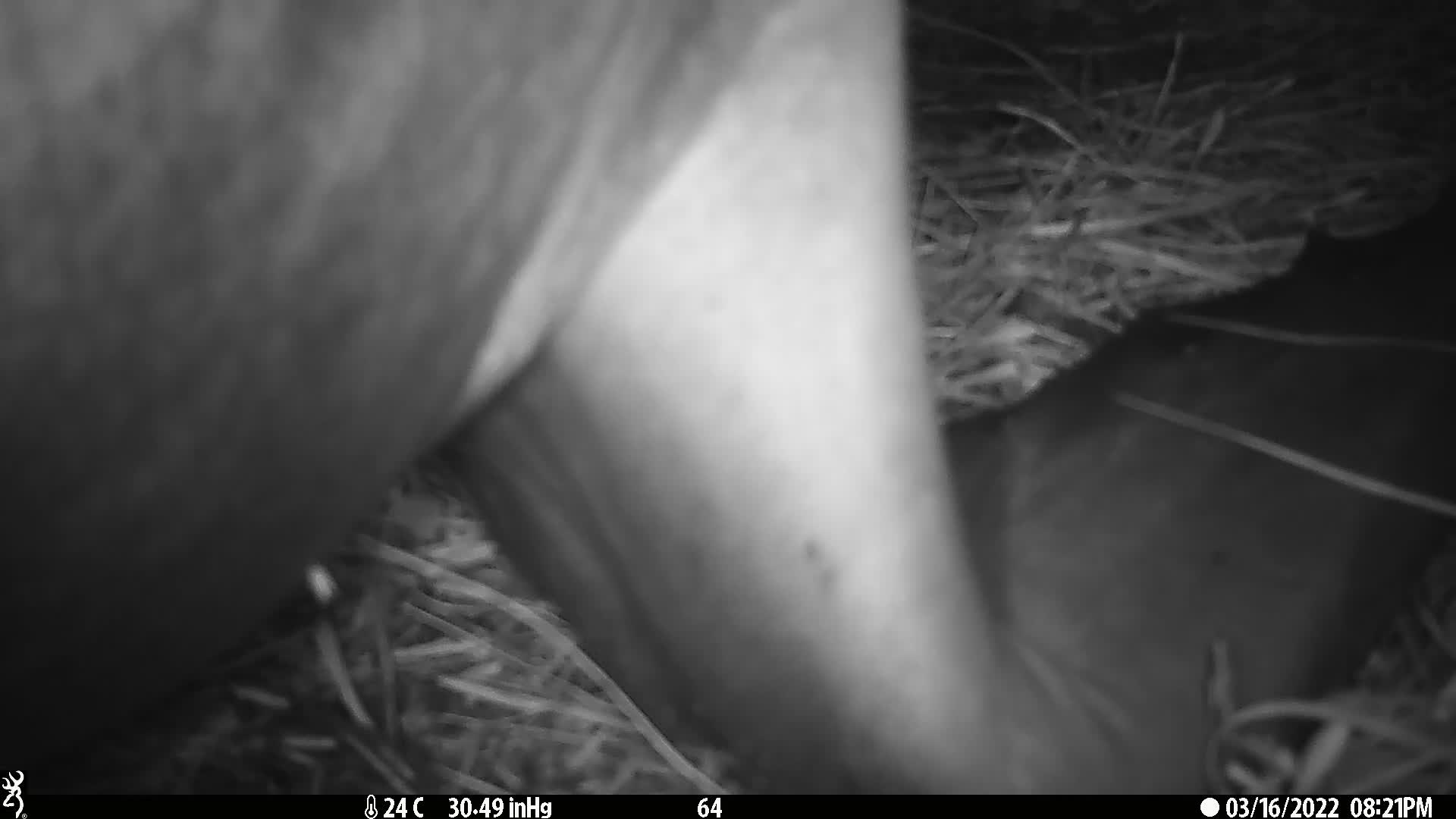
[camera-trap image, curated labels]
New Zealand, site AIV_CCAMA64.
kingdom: Animalia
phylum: Chordata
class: Mammalia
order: Carnivora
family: Otariidae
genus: Phocarctos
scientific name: Phocarctos hookeri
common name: new zealand sea lion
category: sealion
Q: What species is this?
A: Sealion (new zealand sea lion) (Phocarctos hookeri).